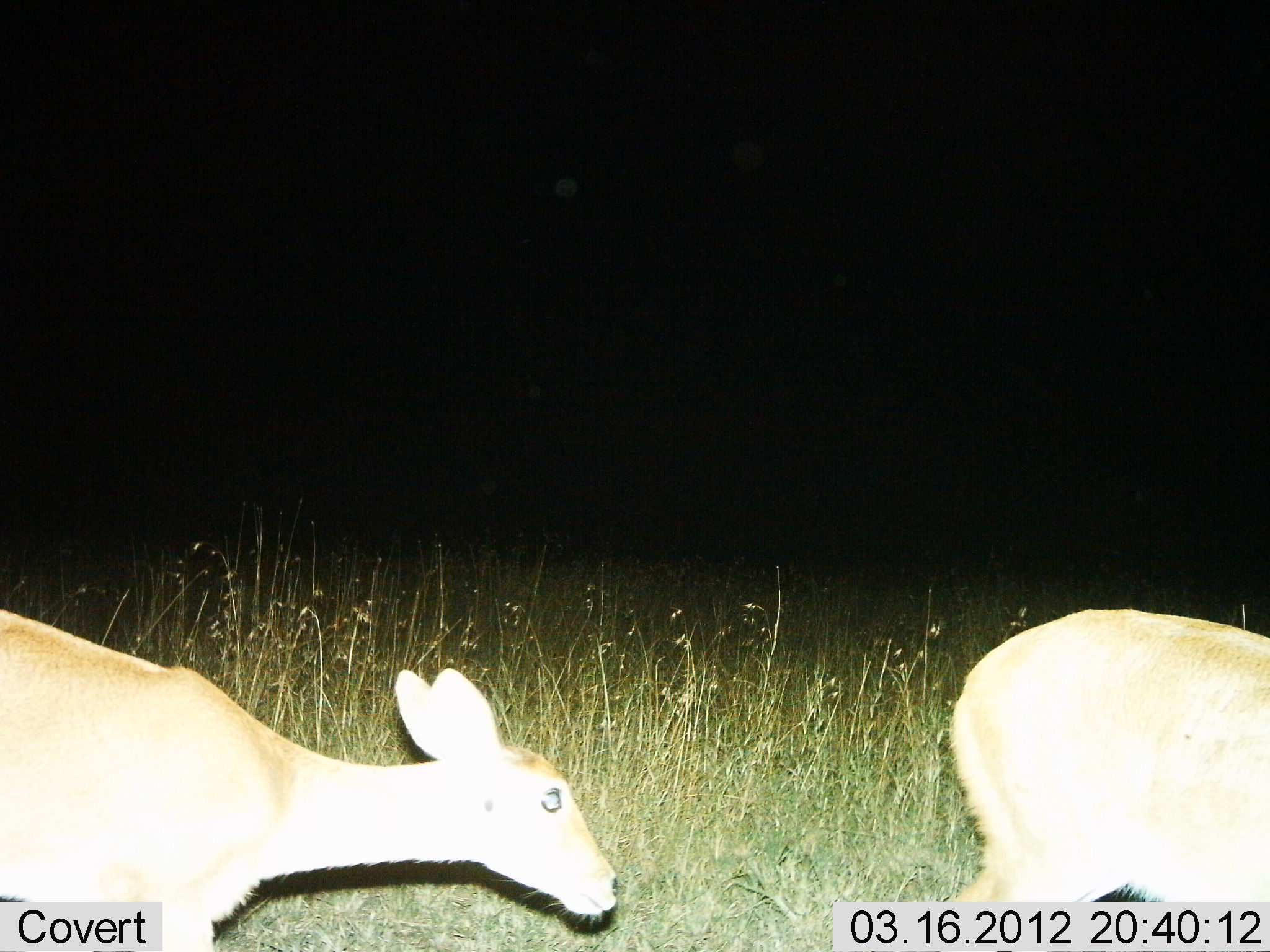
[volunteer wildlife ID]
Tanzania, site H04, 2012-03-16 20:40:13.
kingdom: Animalia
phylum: Chordata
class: Mammalia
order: Artiodactyla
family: Bovidae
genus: Redunca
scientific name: Redunca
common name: reedbuck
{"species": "reedbuck (Redunca)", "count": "2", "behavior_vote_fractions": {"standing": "28%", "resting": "0%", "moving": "50%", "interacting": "0%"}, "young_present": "6%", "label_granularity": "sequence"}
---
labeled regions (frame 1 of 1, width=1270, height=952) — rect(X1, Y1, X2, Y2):
animal: rect(0, 605, 618, 952); rect(941, 605, 1270, 902)